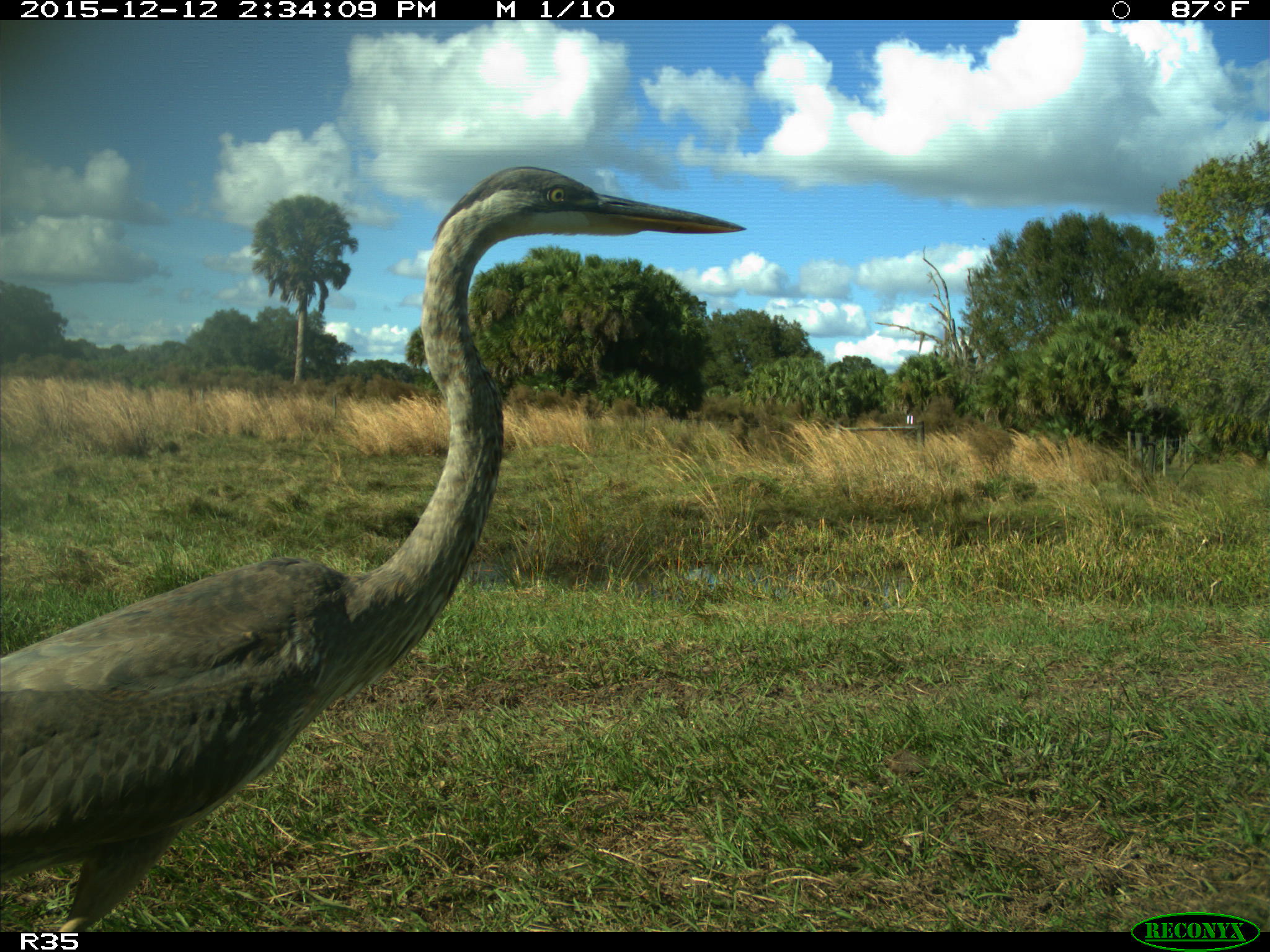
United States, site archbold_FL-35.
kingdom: Animalia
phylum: Chordata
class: Aves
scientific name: Aves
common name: birds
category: unidentified bird